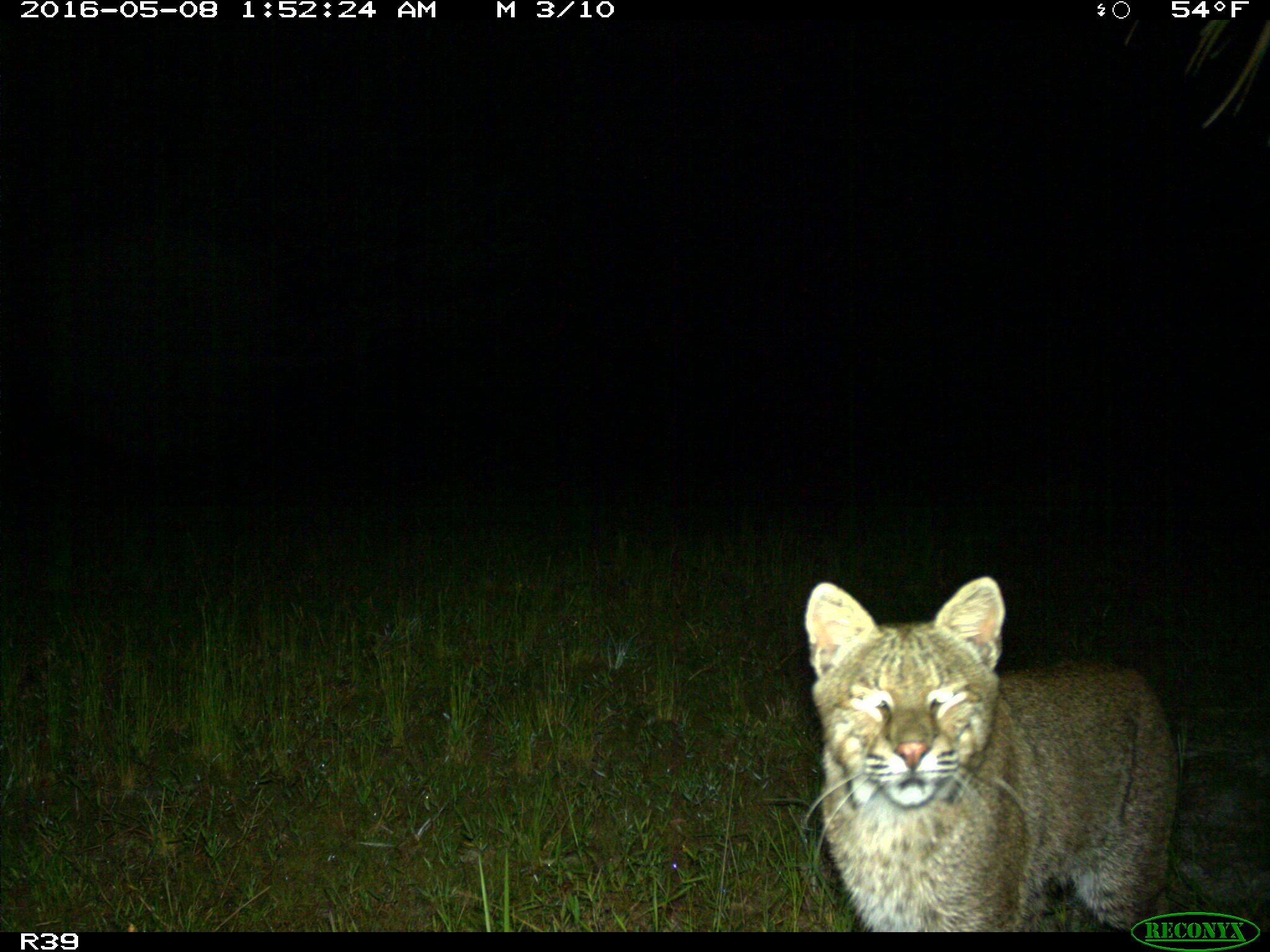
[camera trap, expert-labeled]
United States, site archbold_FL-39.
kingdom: Animalia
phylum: Chordata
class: Mammalia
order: Carnivora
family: Felidae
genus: Lynx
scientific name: Lynx rufus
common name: bobcat